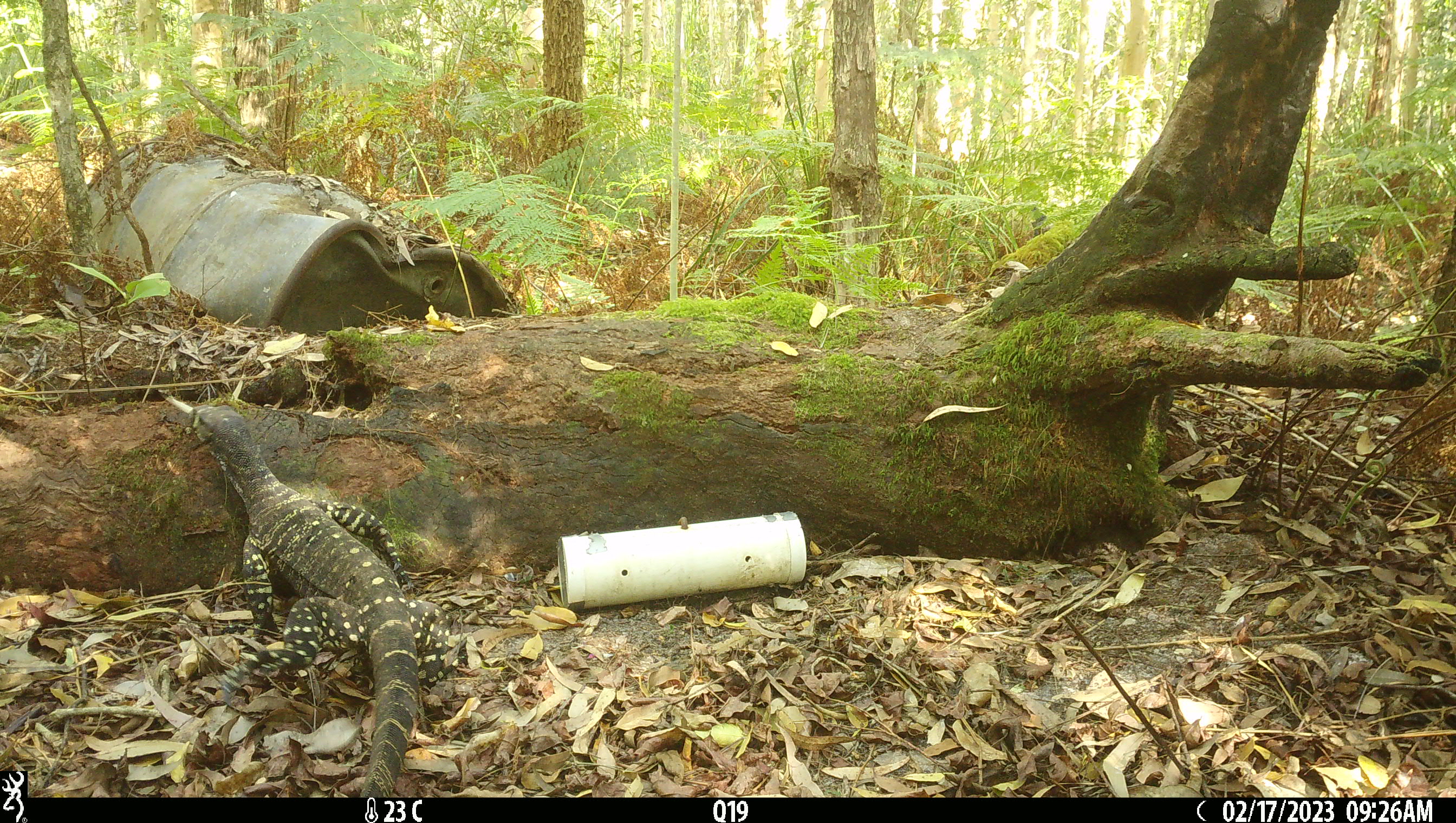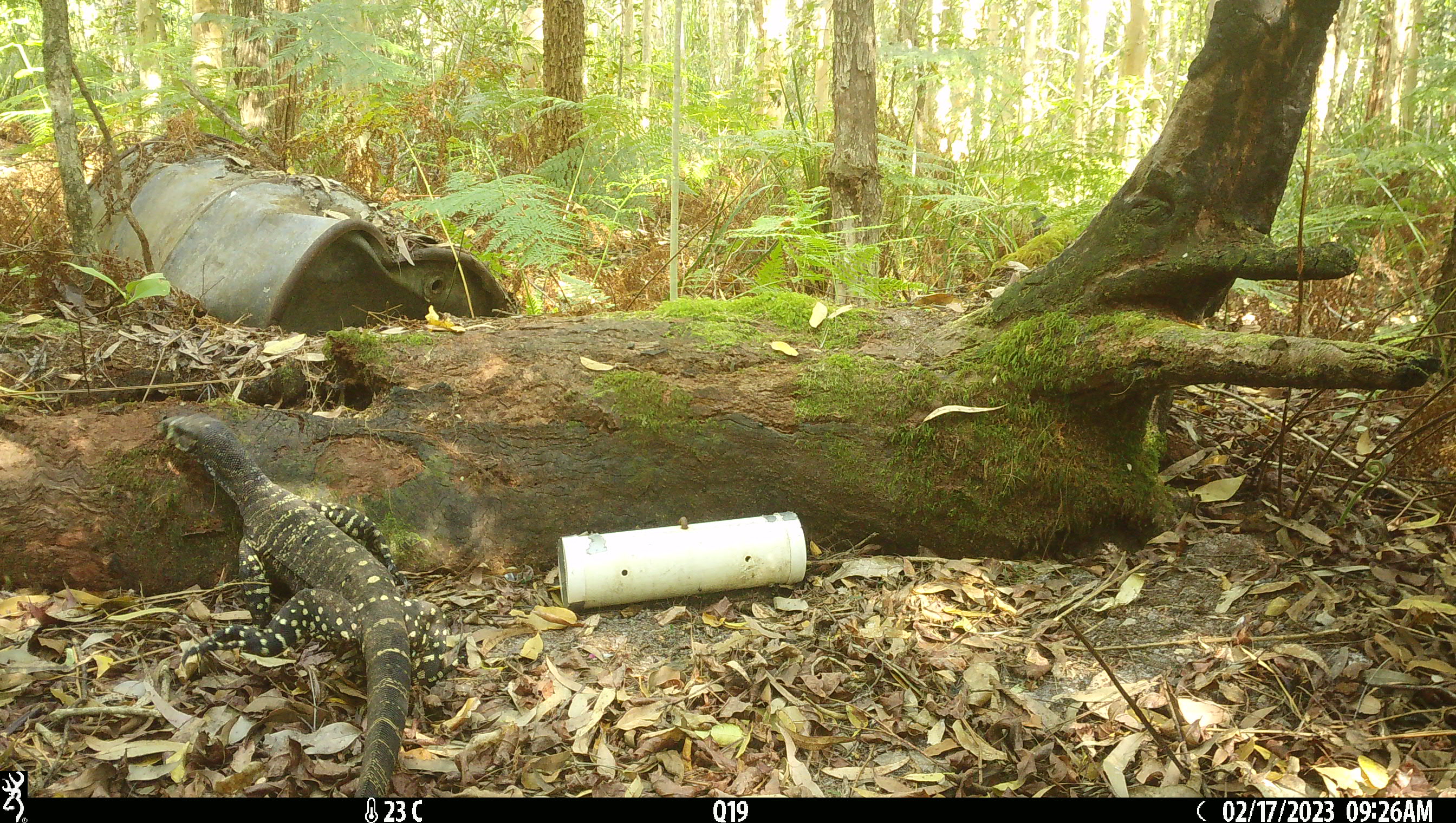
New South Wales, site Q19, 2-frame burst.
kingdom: Animalia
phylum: Chordata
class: Reptilia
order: Squamata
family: Varanidae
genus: Varanus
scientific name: Varanus varius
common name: lace monitor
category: goanna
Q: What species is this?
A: Goanna (lace monitor) (Varanus varius).